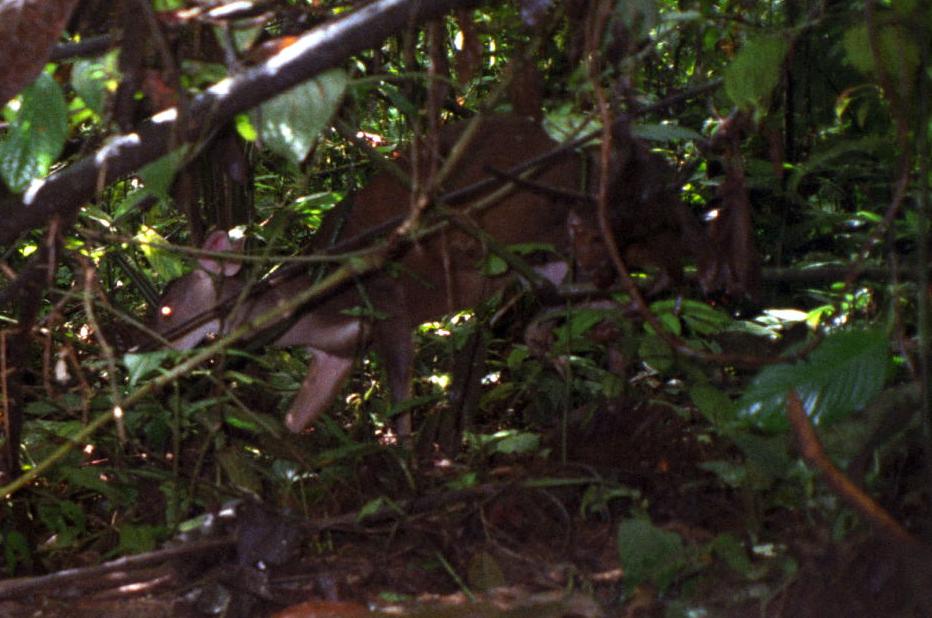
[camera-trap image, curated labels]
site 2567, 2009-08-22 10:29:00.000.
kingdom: Animalia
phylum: Chordata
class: Mammalia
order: Artiodactyla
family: Cervidae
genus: Mazama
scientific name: Mazama americana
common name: red brocket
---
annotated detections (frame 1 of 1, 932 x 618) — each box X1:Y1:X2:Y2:
mazama americana: 139:112:718:455